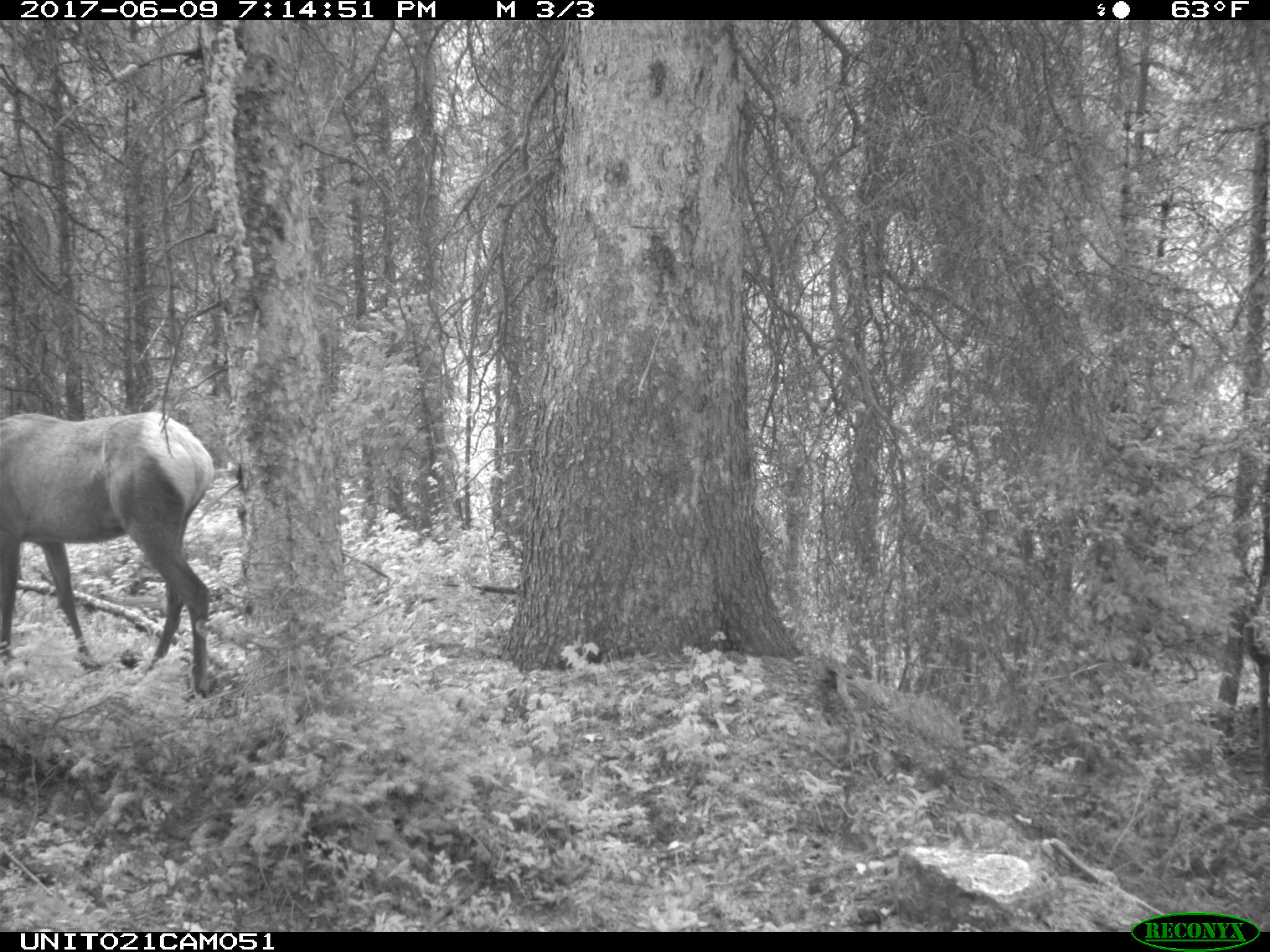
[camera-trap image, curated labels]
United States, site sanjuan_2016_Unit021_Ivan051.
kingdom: Animalia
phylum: Chordata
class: Mammalia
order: Artiodactyla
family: Cervidae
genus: Cervus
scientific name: Cervus elaphus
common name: red deer